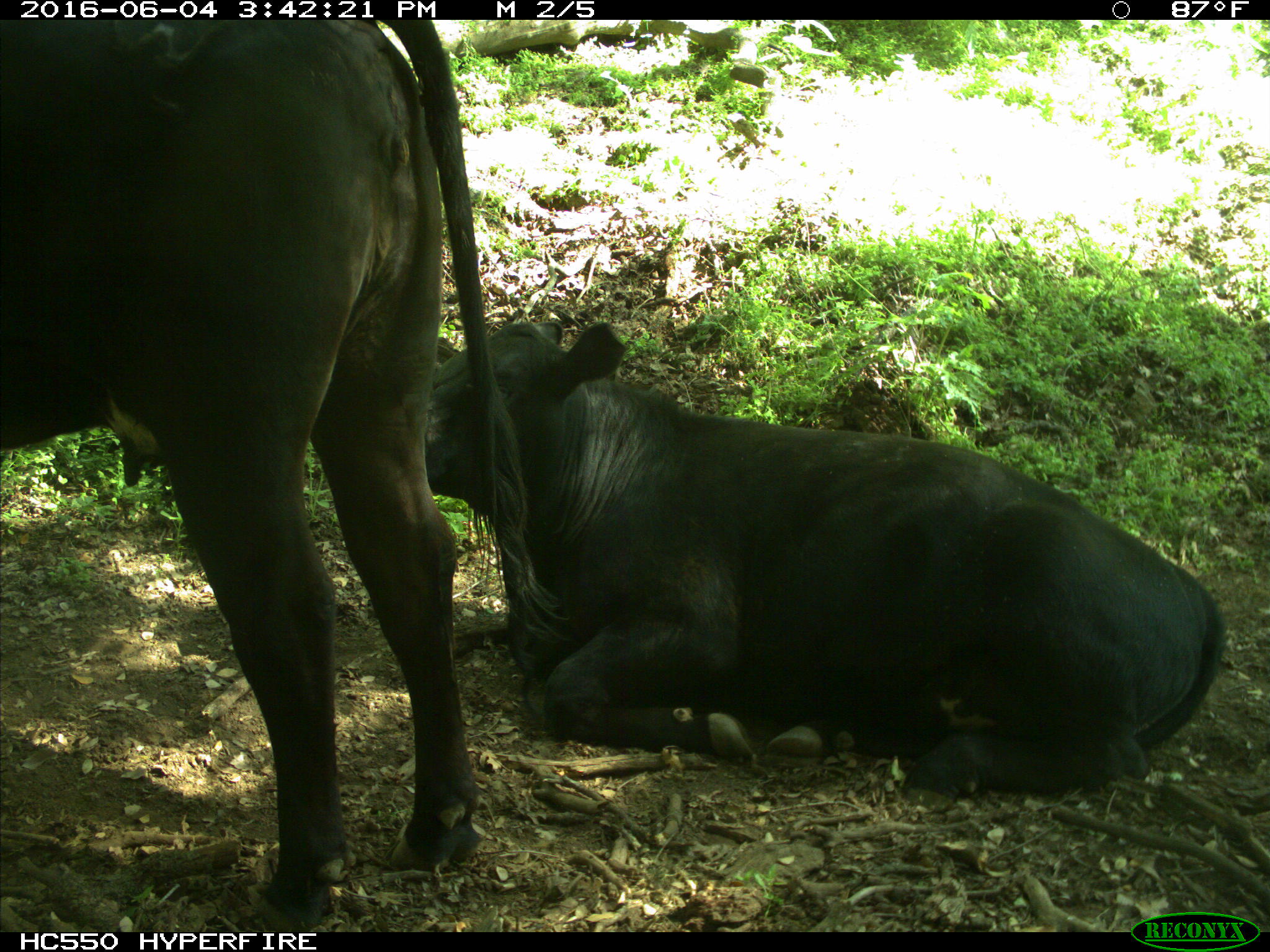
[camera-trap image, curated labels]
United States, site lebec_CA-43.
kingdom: Animalia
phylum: Chordata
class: Mammalia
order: Artiodactyla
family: Bovidae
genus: Bos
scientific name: Bos taurus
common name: domestic cow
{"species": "Bos taurus (domestic cow)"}